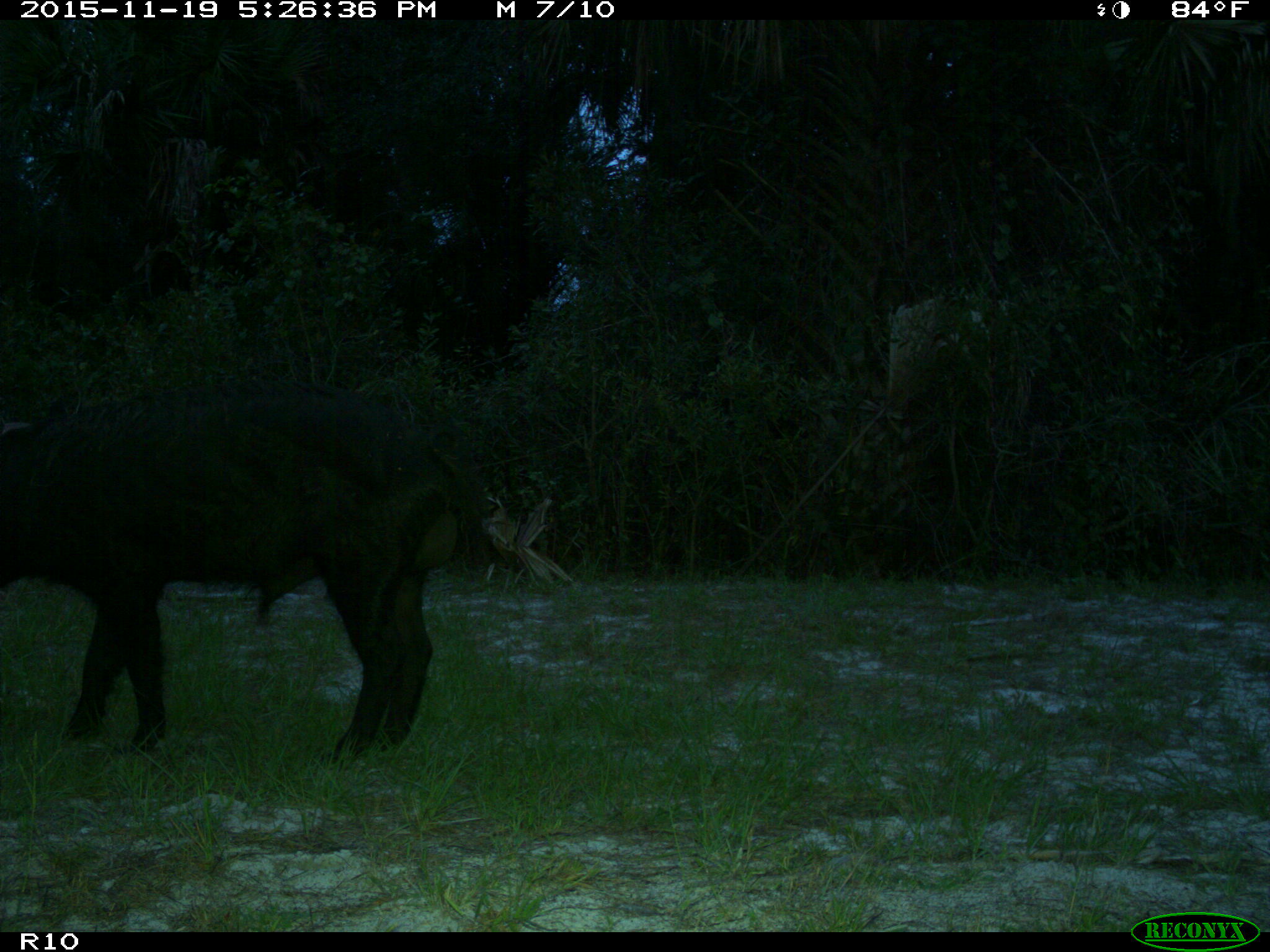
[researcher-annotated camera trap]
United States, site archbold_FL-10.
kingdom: Animalia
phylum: Chordata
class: Mammalia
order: Artiodactyla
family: Suidae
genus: Sus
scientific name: Sus scrofa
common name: wild boar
Sus scrofa (wild boar).